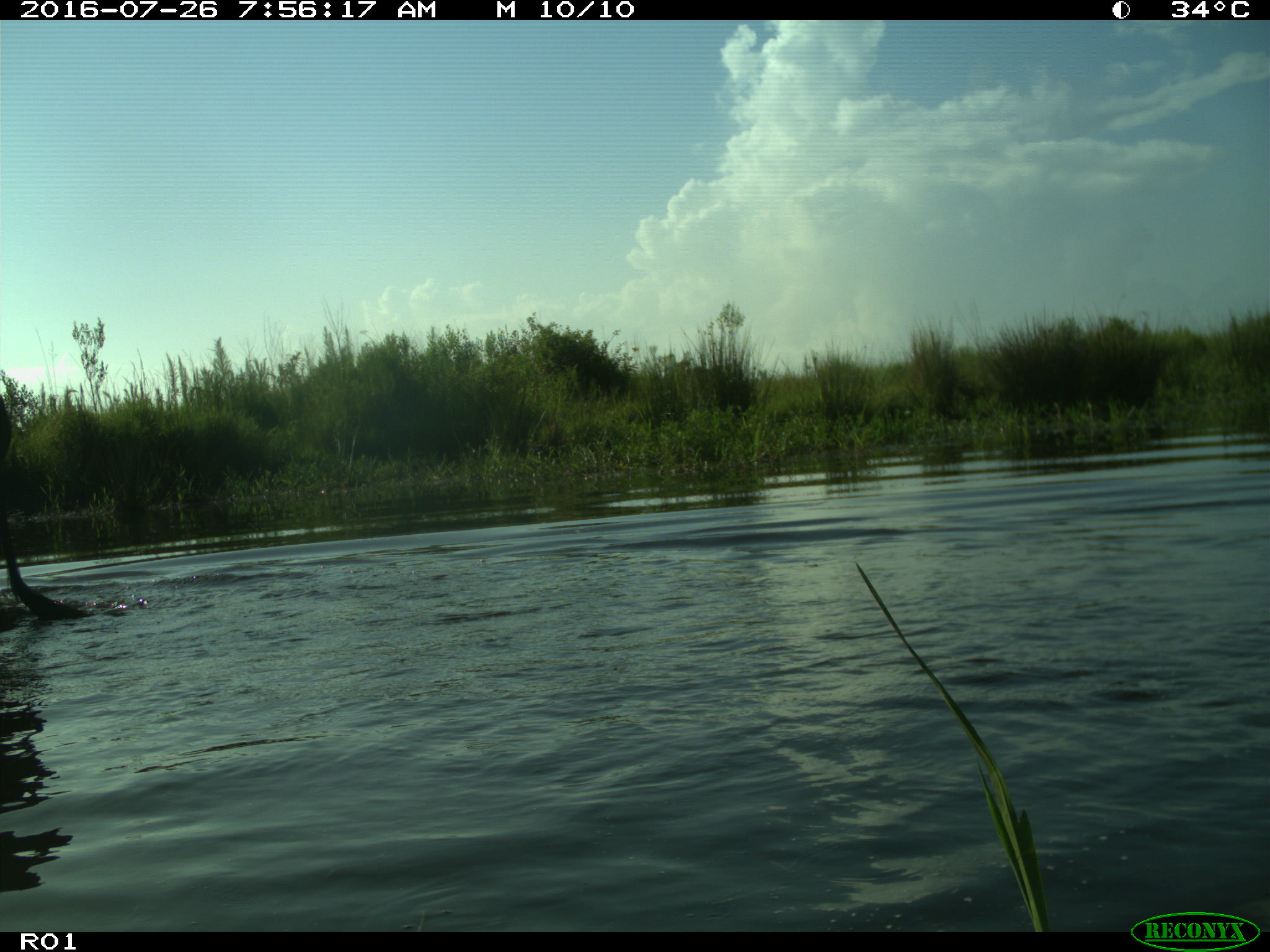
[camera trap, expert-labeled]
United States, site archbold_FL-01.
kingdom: Animalia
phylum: Chordata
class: Mammalia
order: Artiodactyla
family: Bovidae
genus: Bos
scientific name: Bos taurus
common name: domestic cow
Bos taurus (domestic cow).